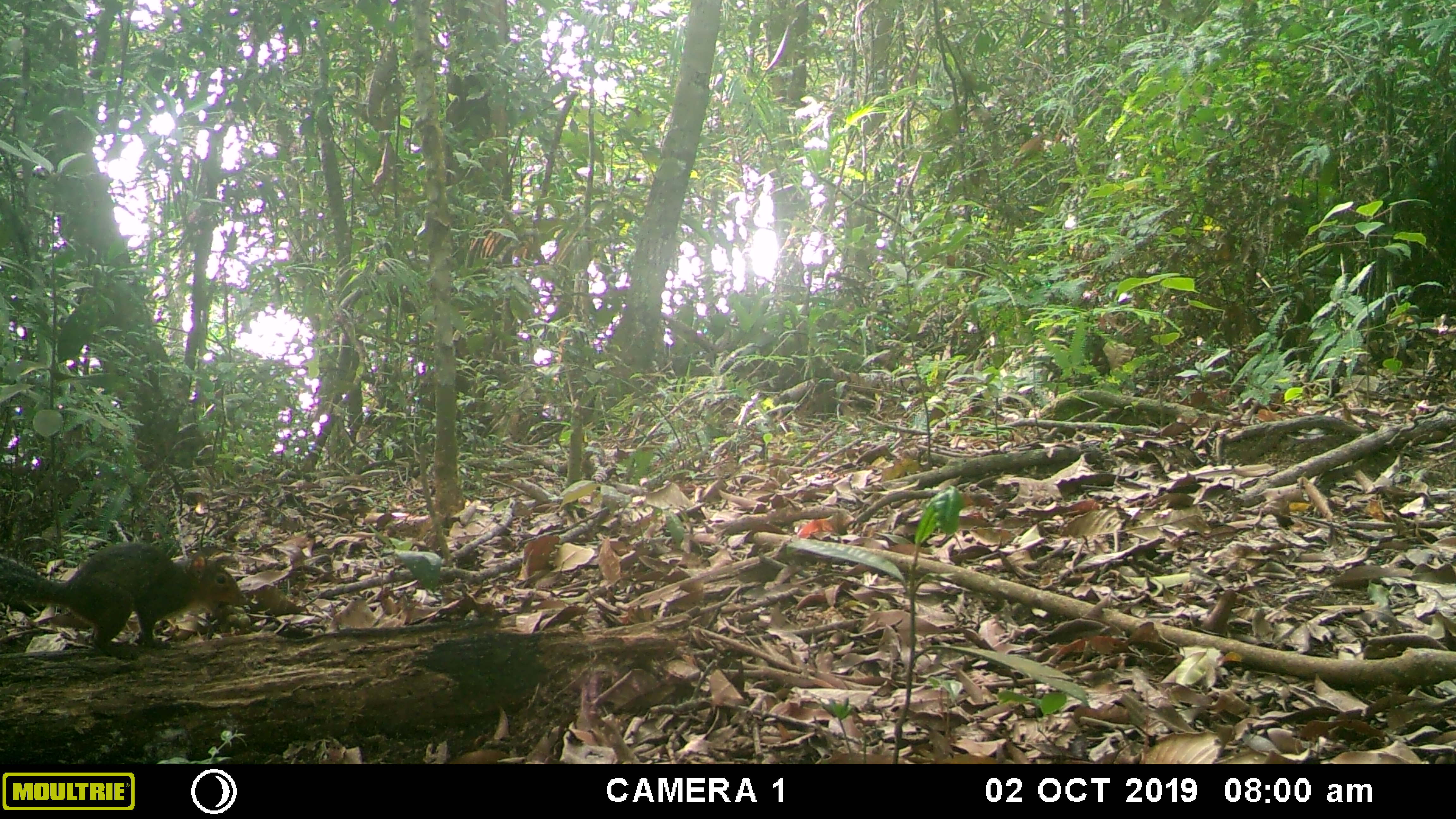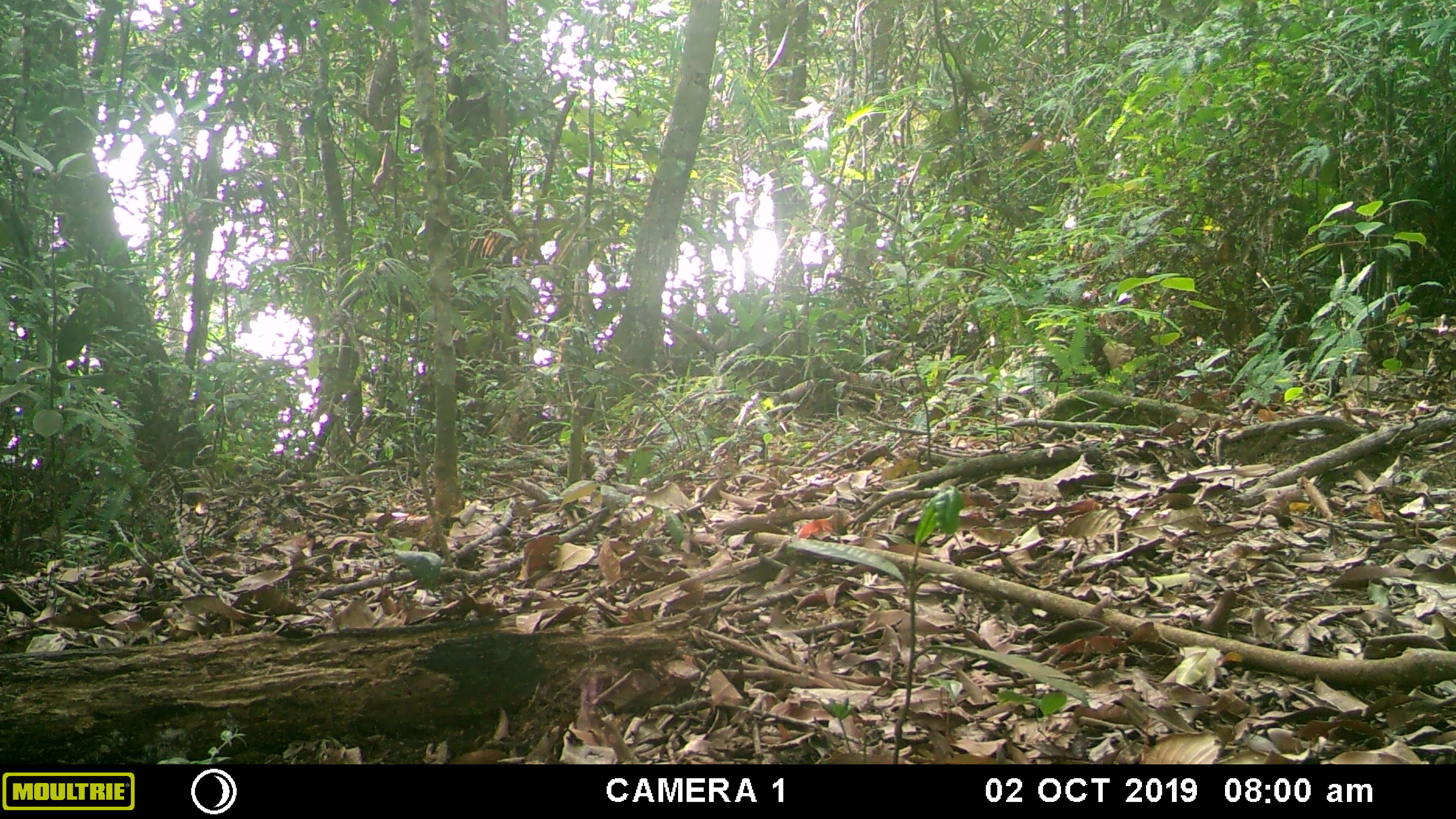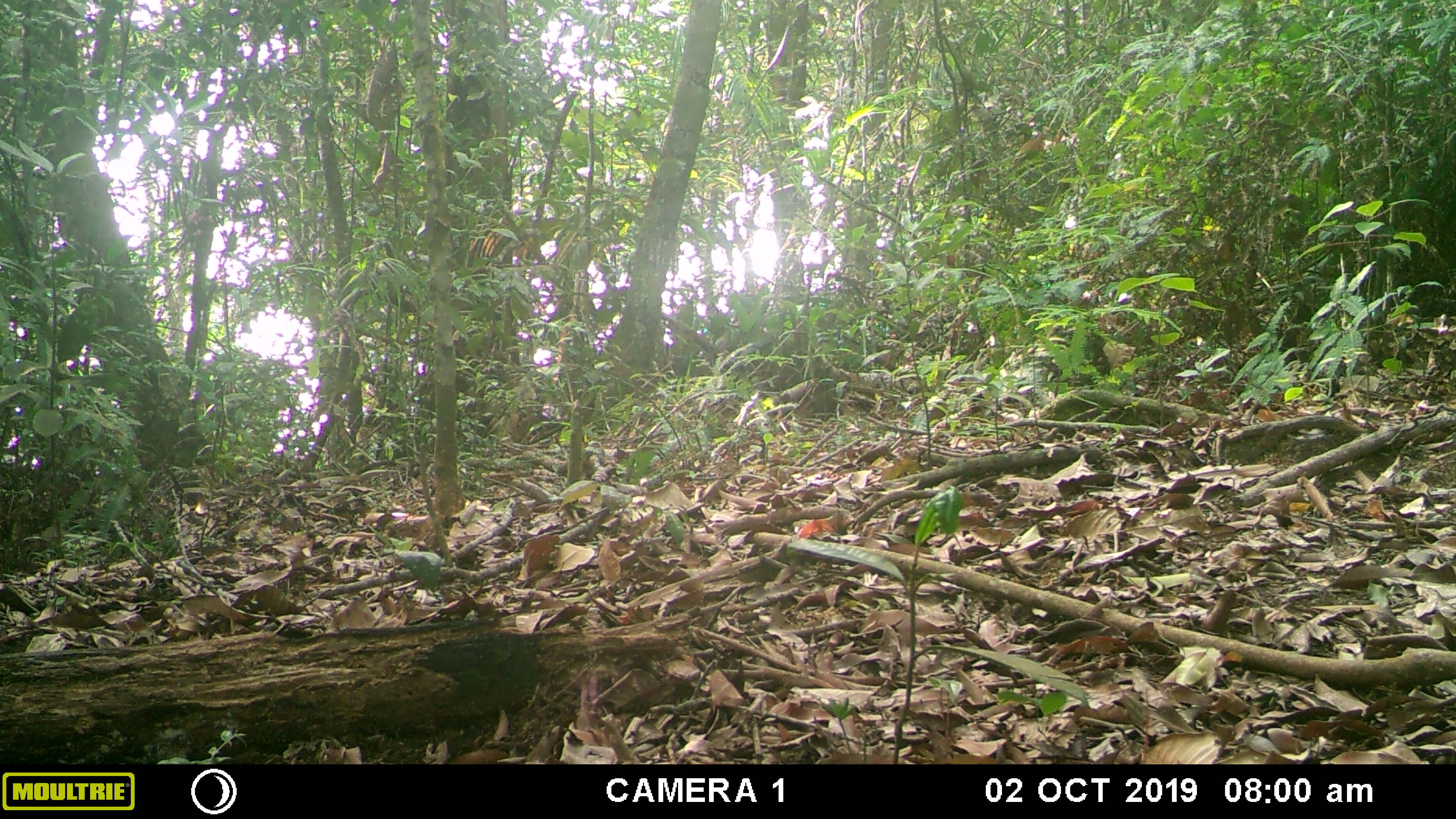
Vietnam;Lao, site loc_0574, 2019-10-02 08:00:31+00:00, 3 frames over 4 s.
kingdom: Animalia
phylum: Chordata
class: Mammalia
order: Rodentia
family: Sciuridae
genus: Dremomys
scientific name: Dremomys rufigenis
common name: red-cheeked squirrel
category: red cheeked squirrel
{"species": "red cheeked squirrel (red-cheeked squirrel) (Dremomys rufigenis)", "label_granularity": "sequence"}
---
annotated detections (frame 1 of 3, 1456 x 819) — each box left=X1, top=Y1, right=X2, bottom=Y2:
red cheeked squirrel: left=0, top=539, right=246, bottom=654